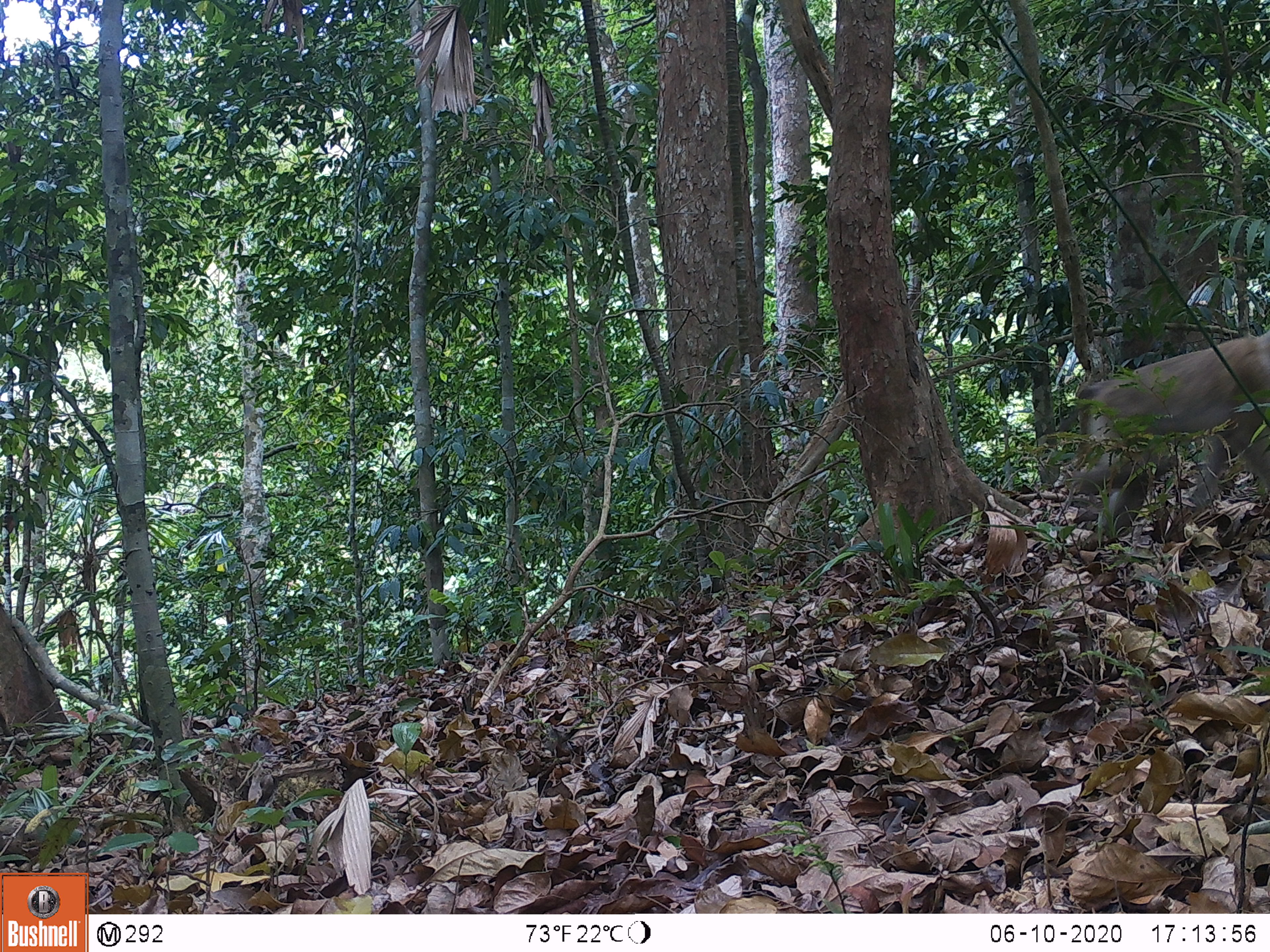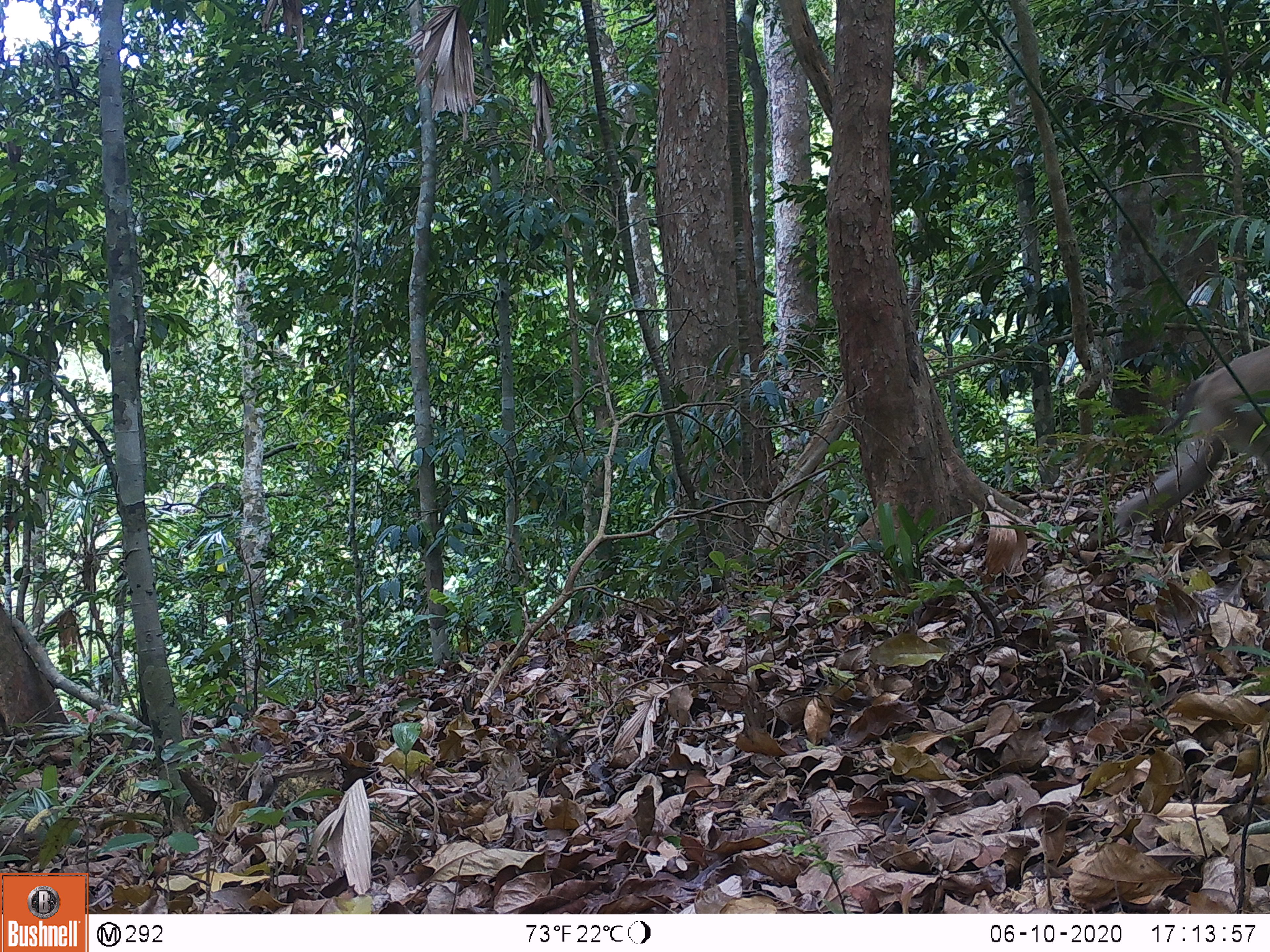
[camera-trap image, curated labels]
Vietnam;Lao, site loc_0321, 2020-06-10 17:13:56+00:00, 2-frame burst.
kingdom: Animalia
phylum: Chordata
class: Mammalia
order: Primates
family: Cercopithecidae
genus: Macaca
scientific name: Macaca nemestrina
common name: pig-tailed macaque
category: pig tailed macaque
Pig tailed macaque (pig-tailed macaque) (Macaca nemestrina). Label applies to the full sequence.